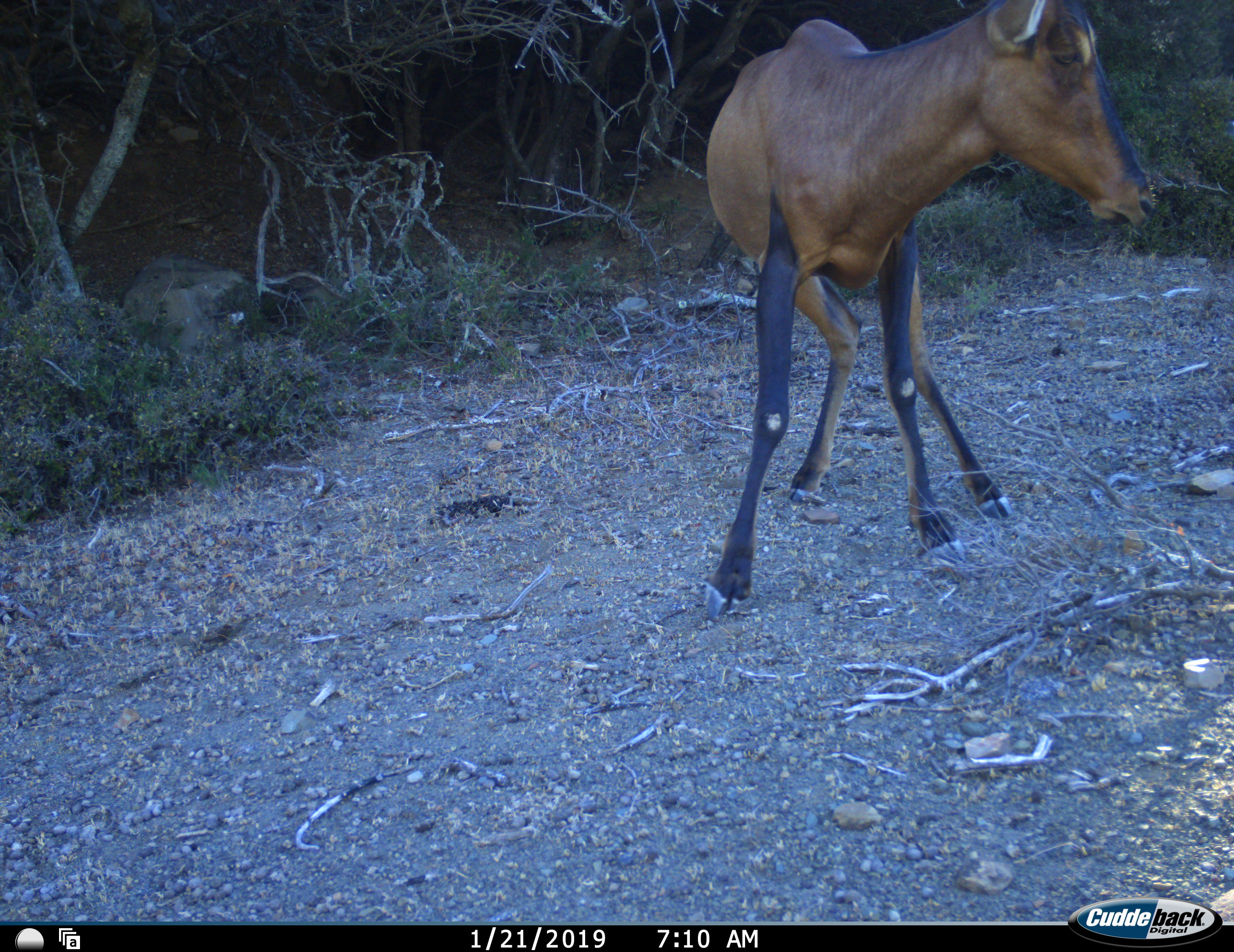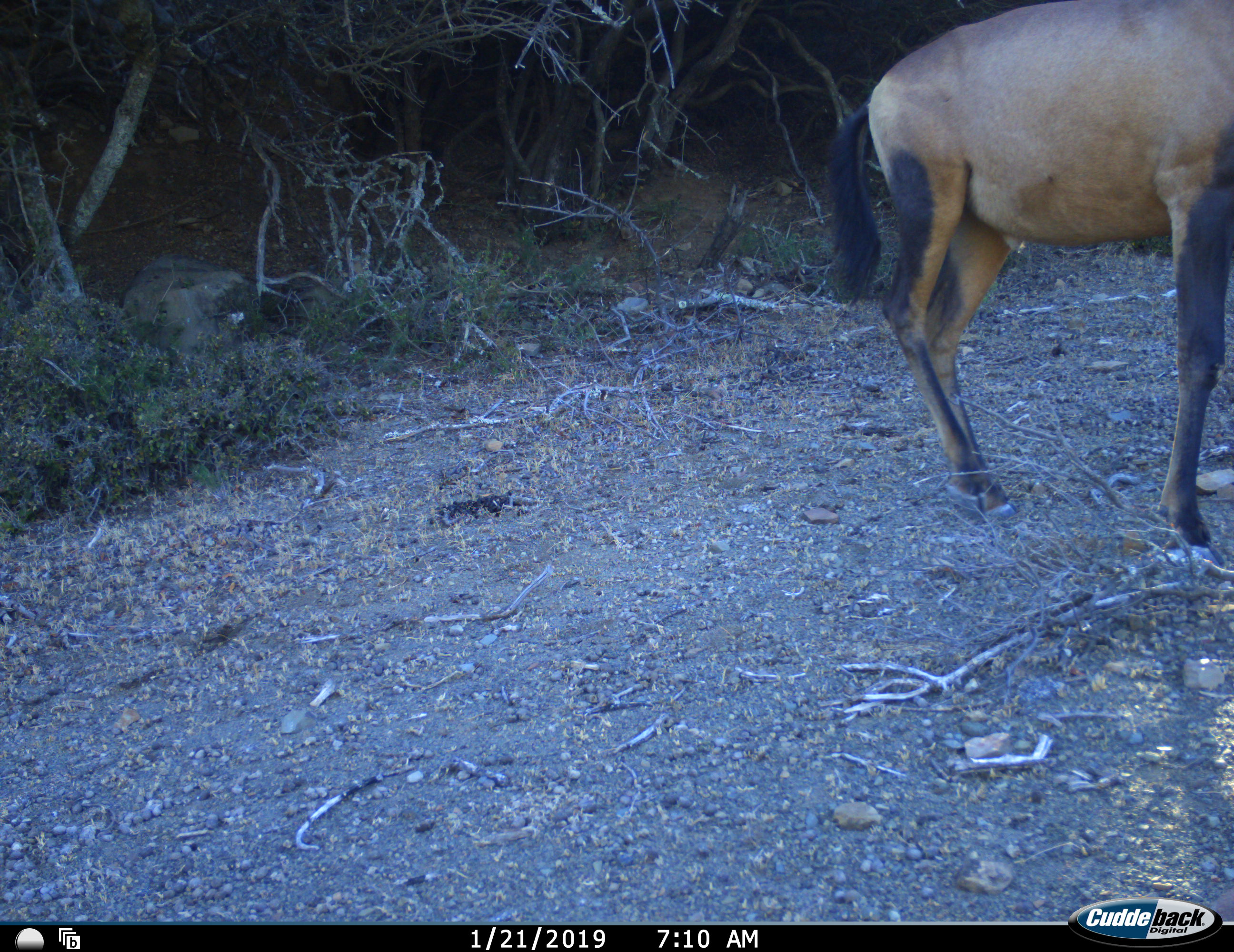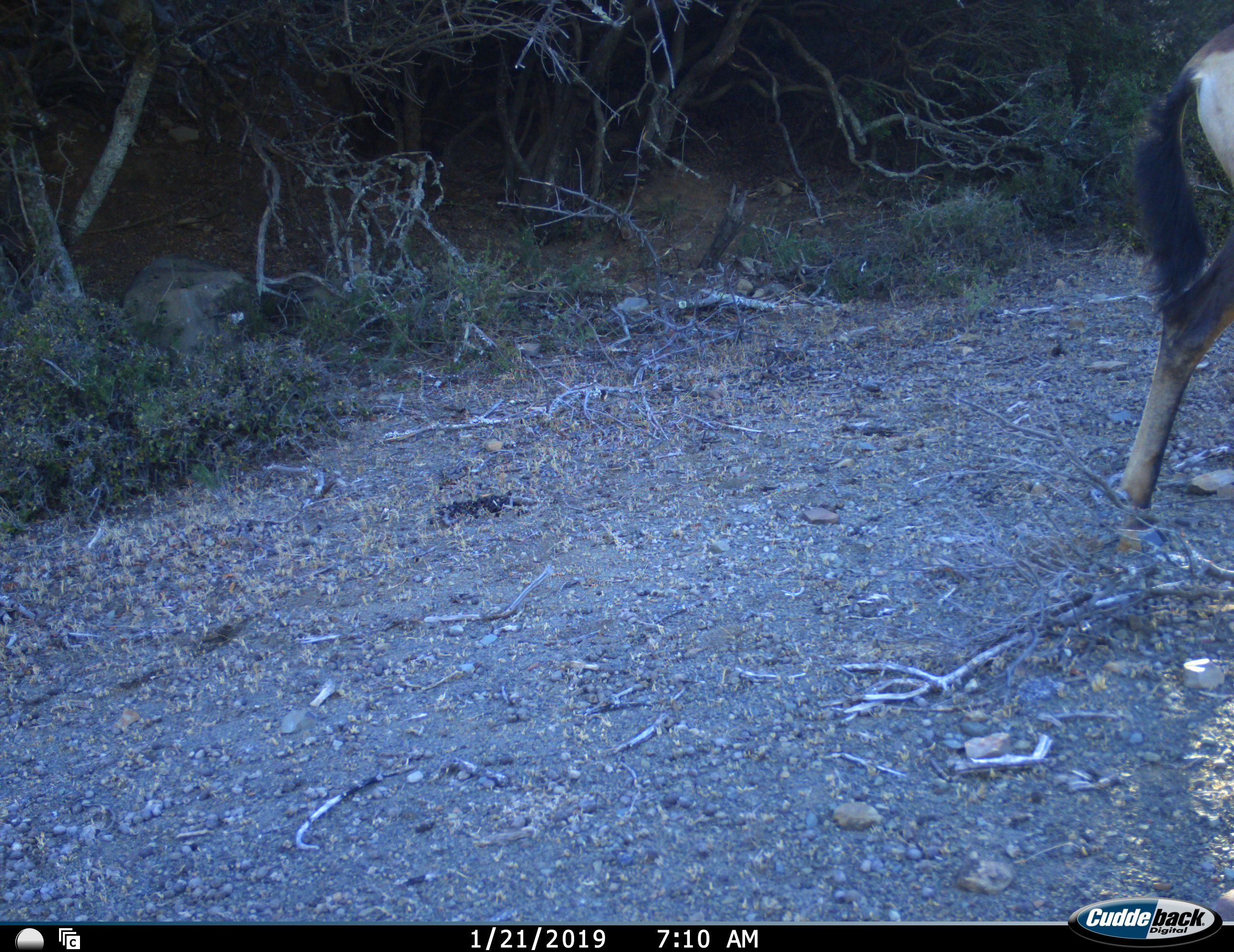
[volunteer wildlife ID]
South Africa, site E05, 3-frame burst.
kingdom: Animalia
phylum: Chordata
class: Mammalia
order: Artiodactyla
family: Bovidae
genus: Alcelaphus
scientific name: Alcelaphus buselaphus caama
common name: red hartebeest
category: hartebeestred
Hartebeestred (red hartebeest) (Alcelaphus buselaphus caama), count 1. Behavior (volunteer vote fractions): standing 0%, resting 0%, moving 100%, interacting 0%. Young present (vote fraction): 0%. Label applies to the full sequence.